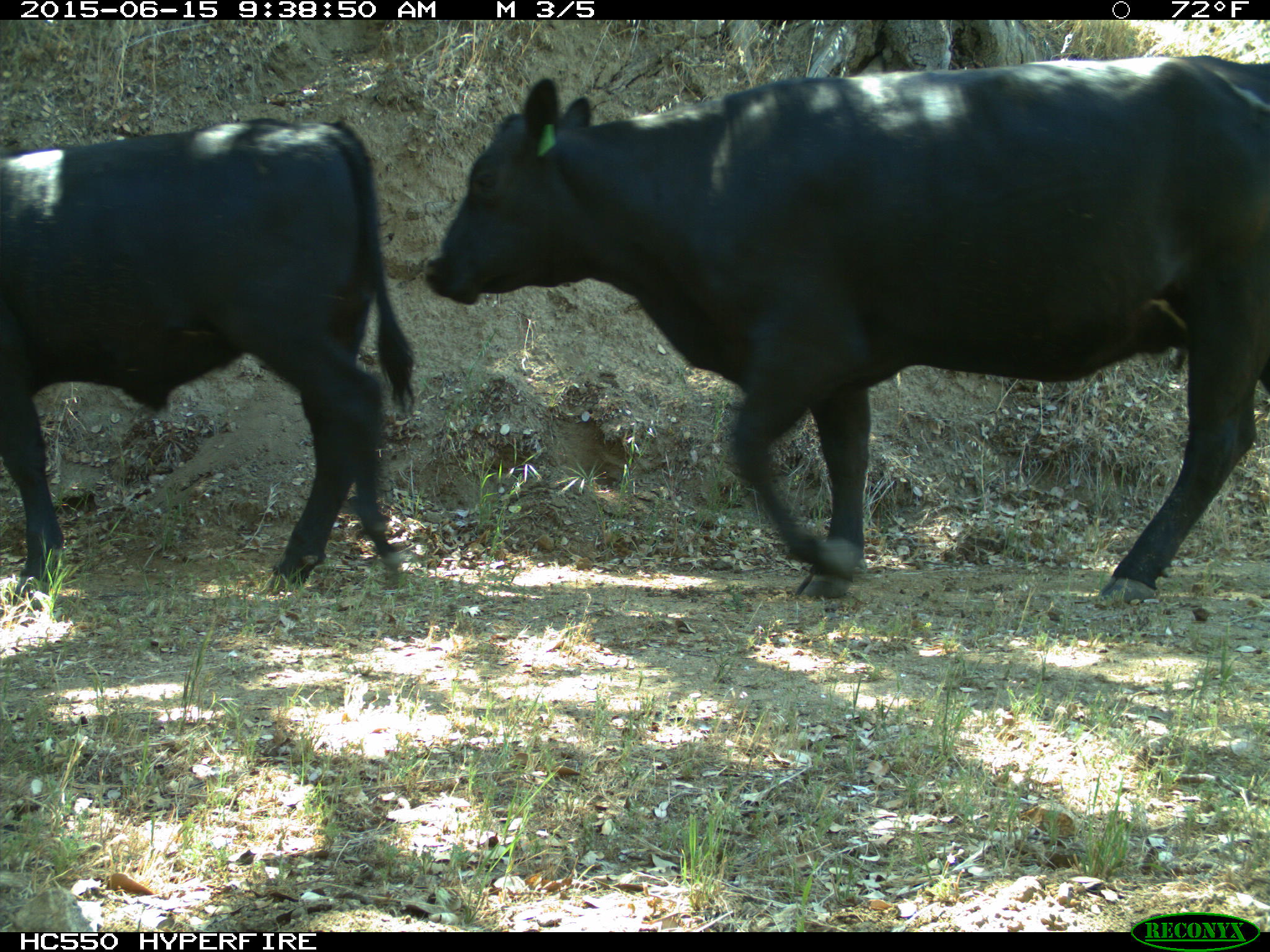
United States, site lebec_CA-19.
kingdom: Animalia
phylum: Chordata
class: Mammalia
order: Artiodactyla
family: Bovidae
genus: Bos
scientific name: Bos taurus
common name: domestic cow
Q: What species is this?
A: Bos taurus (domestic cow).